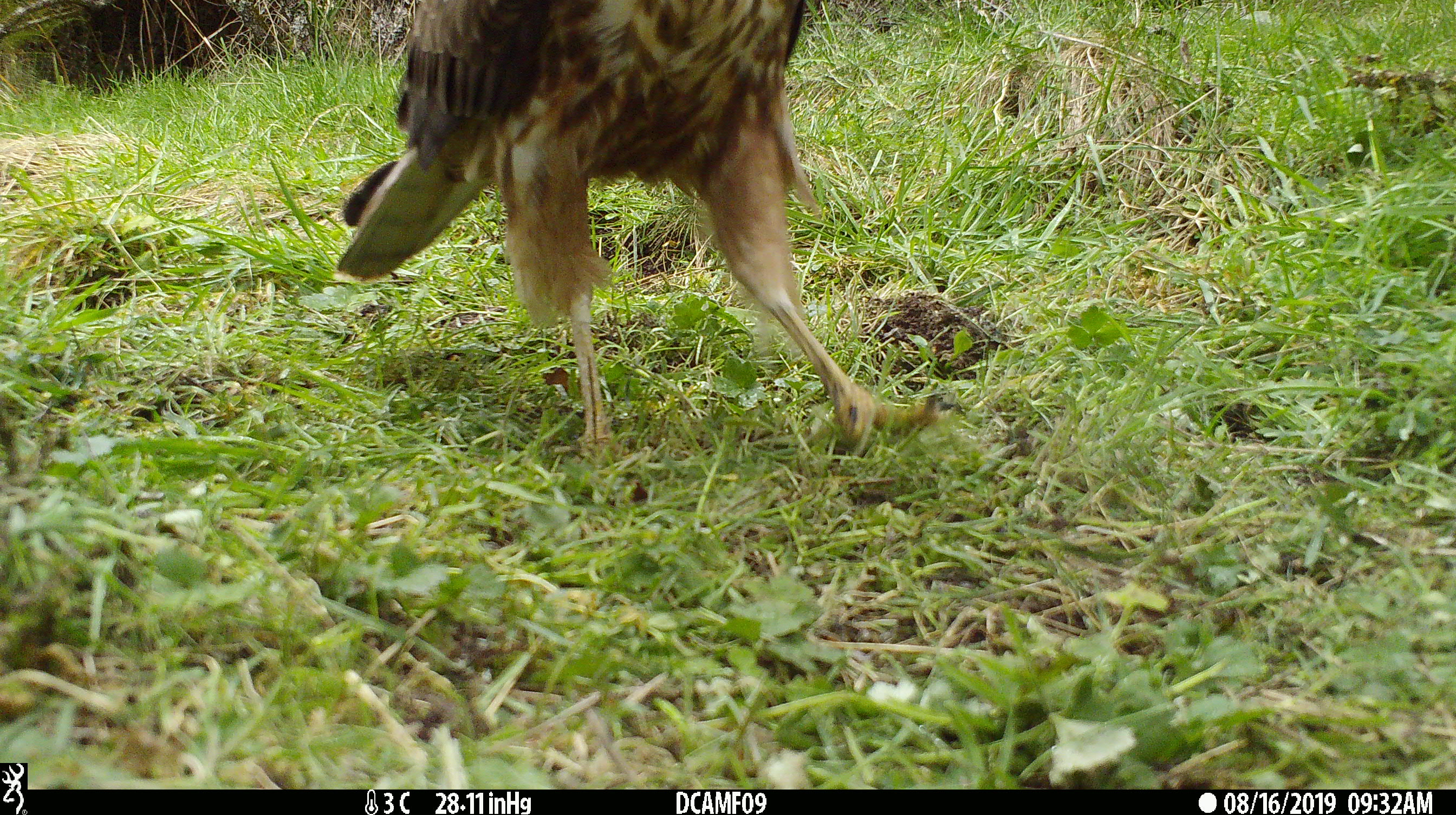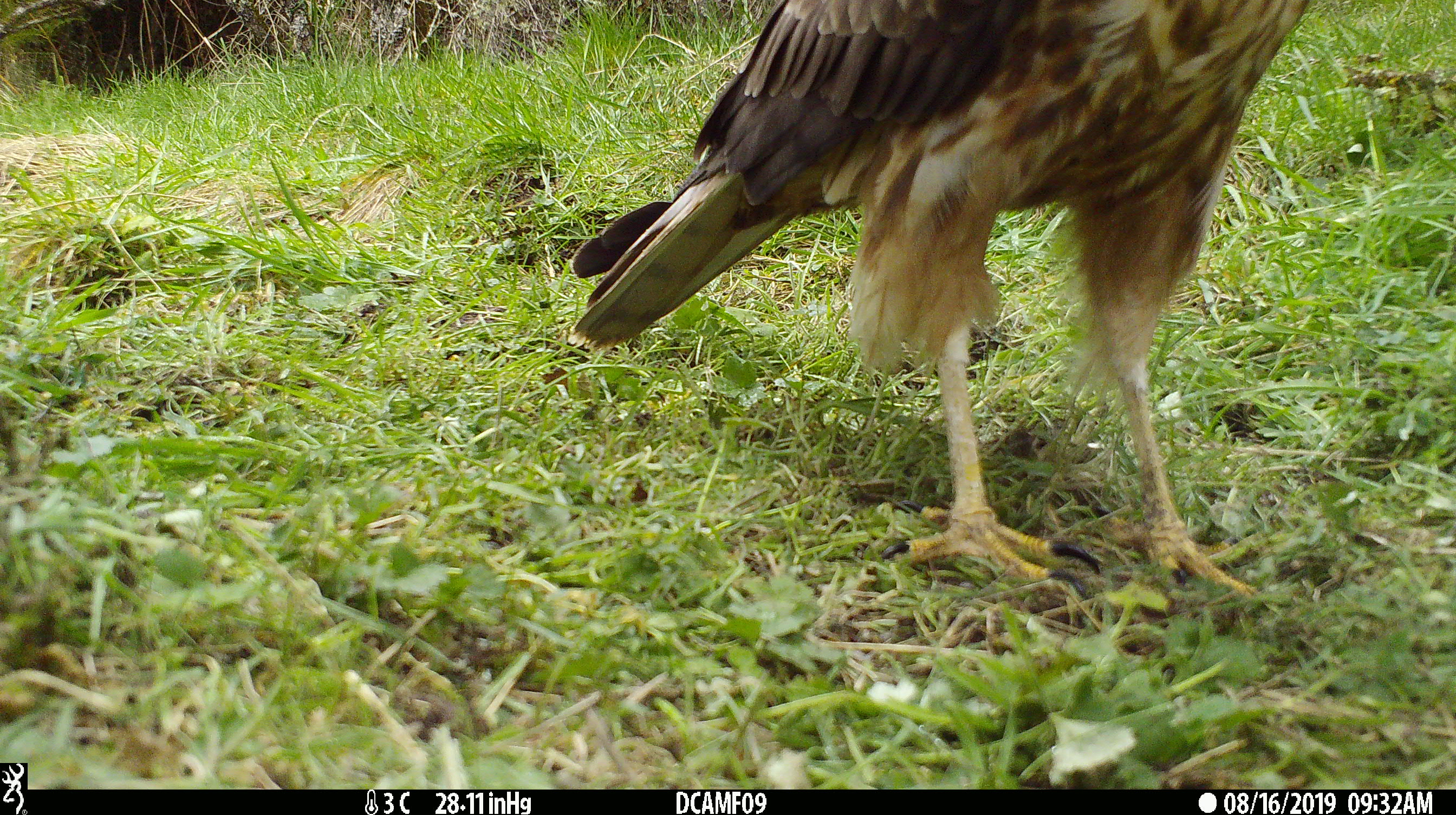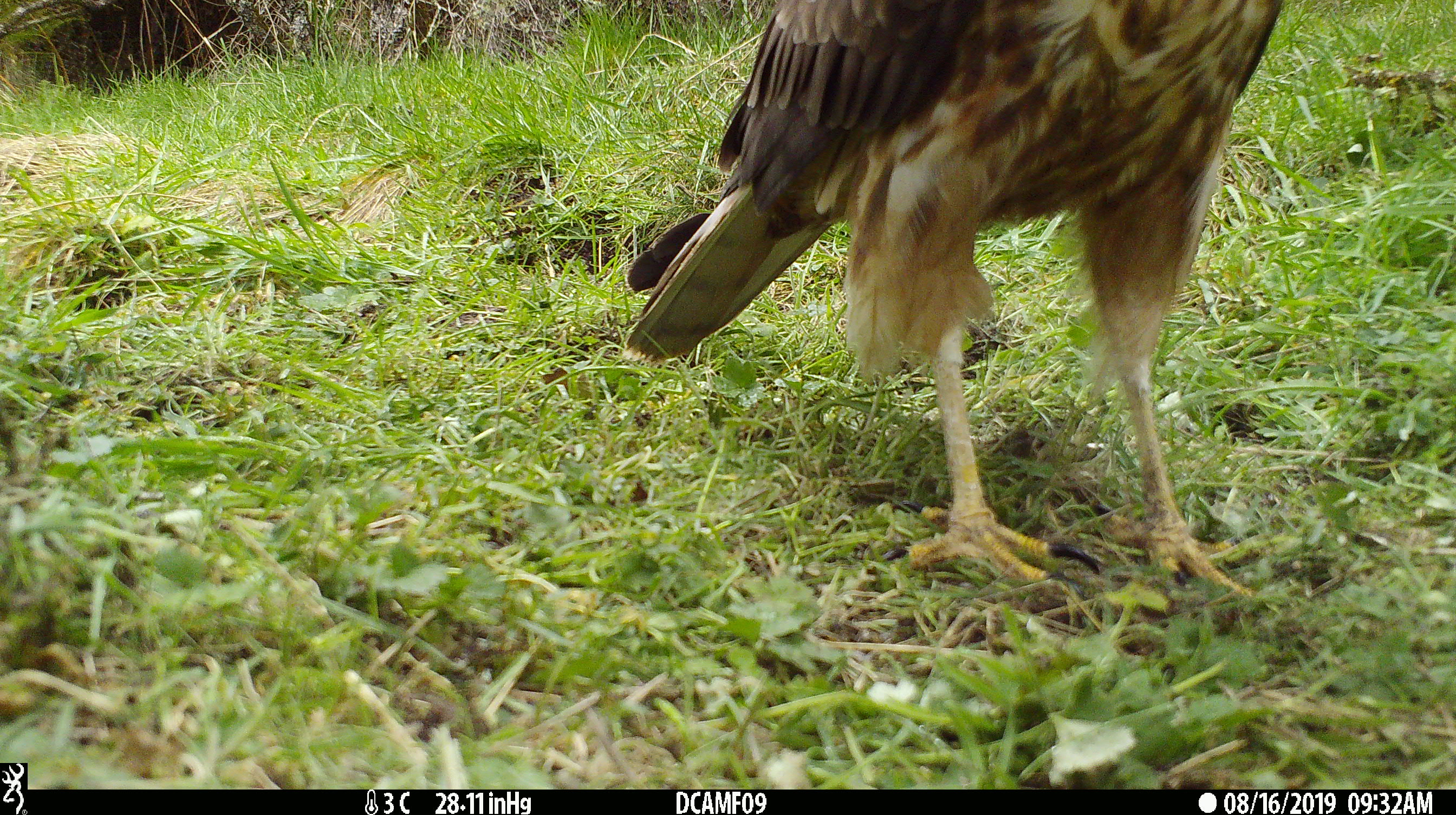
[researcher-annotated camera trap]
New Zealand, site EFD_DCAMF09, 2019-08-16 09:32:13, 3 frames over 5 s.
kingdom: Animalia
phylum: Chordata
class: Aves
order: Accipitriformes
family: Accipitridae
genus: Circus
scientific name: Circus approximans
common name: swamp harrier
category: harrier